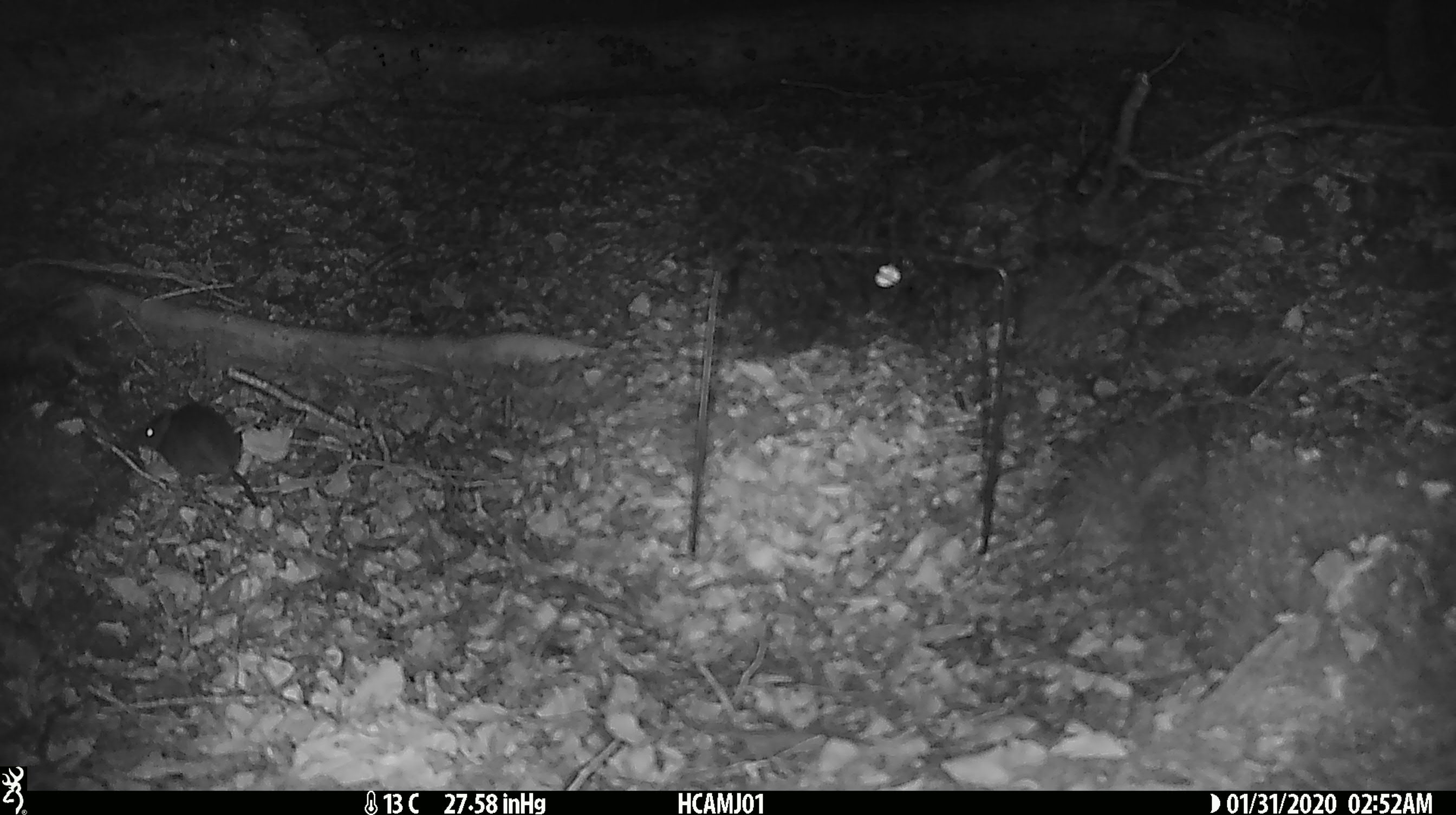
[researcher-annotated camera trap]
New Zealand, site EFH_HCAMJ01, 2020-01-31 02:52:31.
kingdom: Animalia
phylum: Chordata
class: Mammalia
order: Rodentia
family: Muridae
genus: Mus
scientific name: Mus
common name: mouse